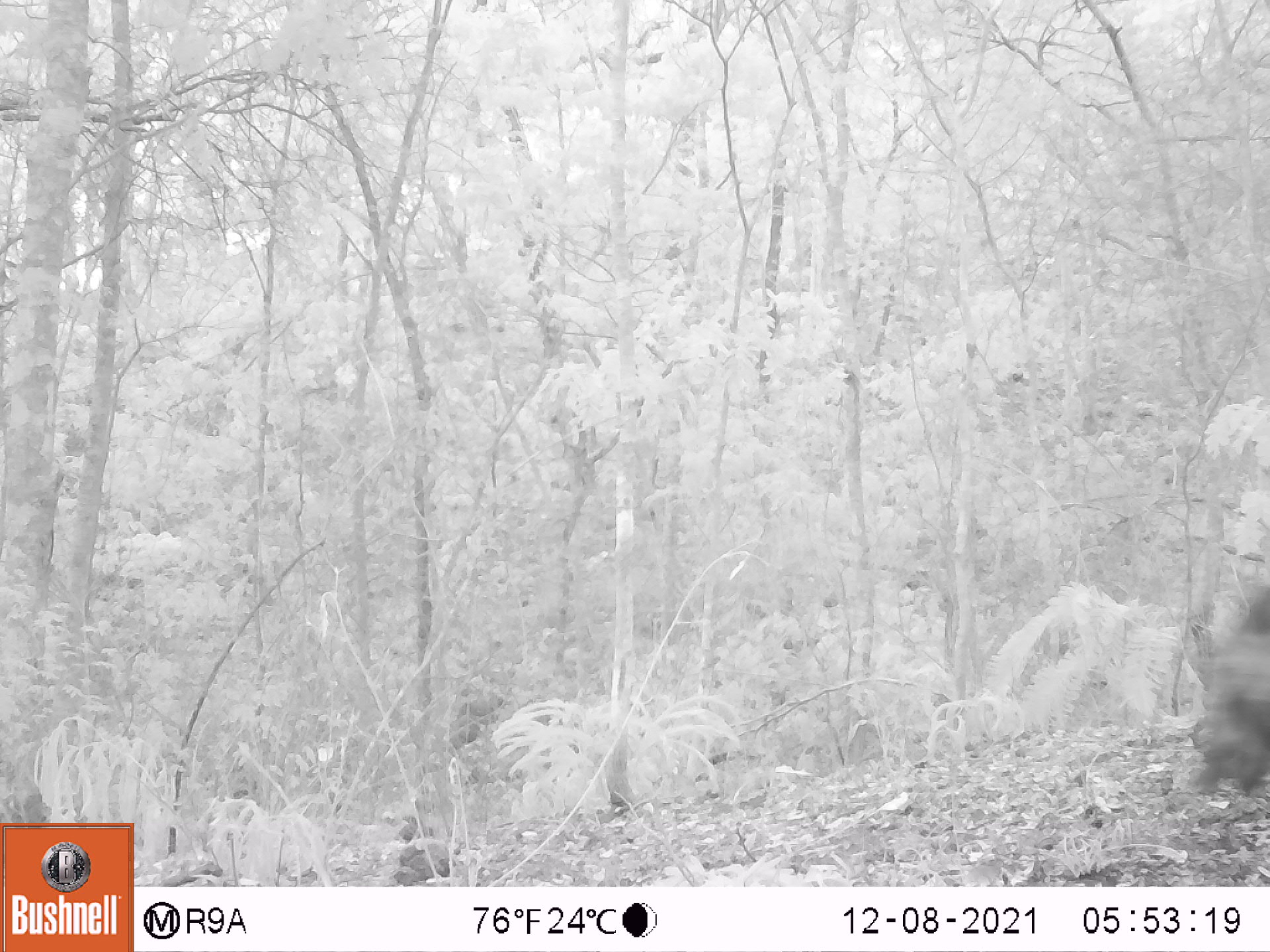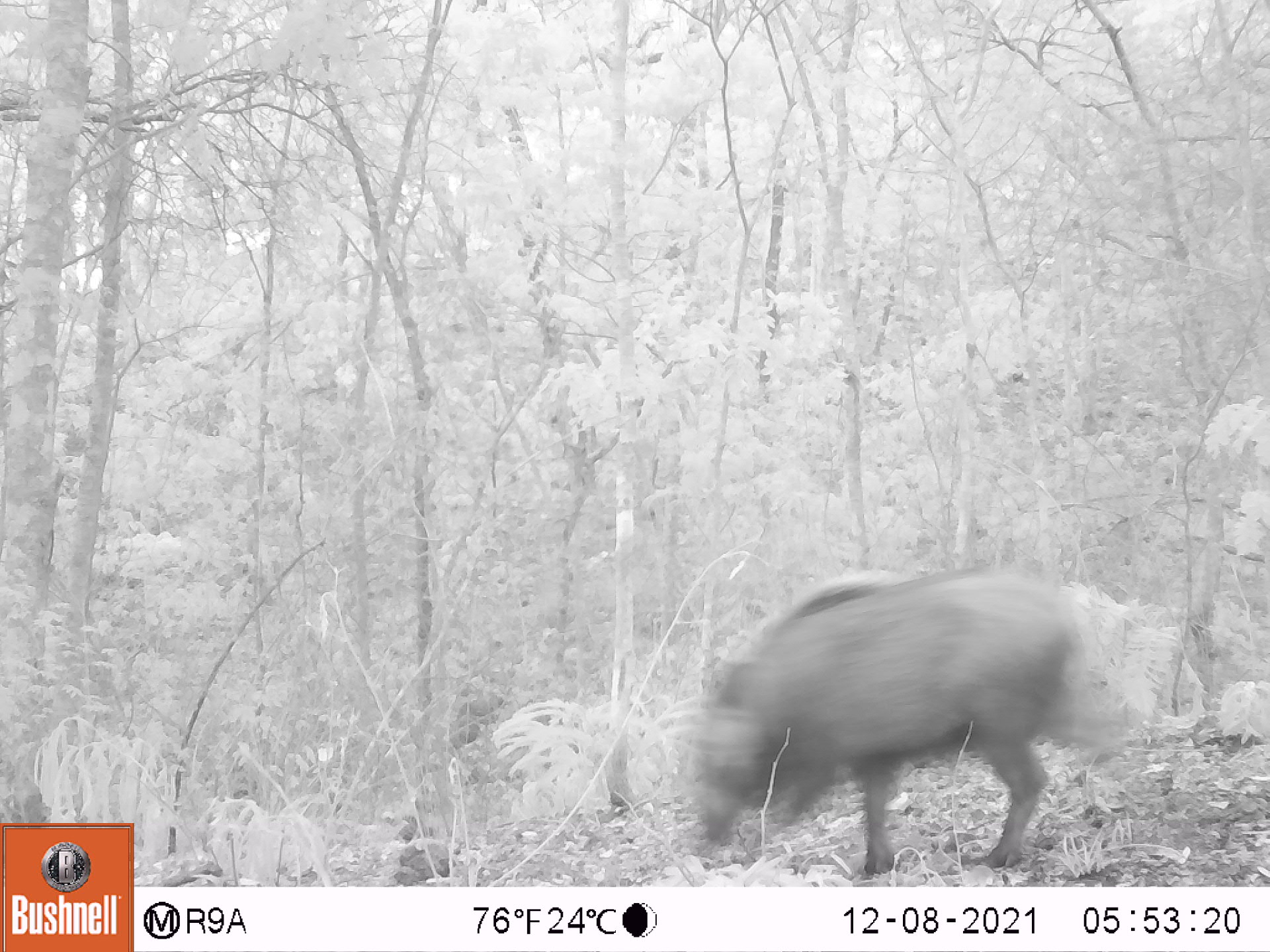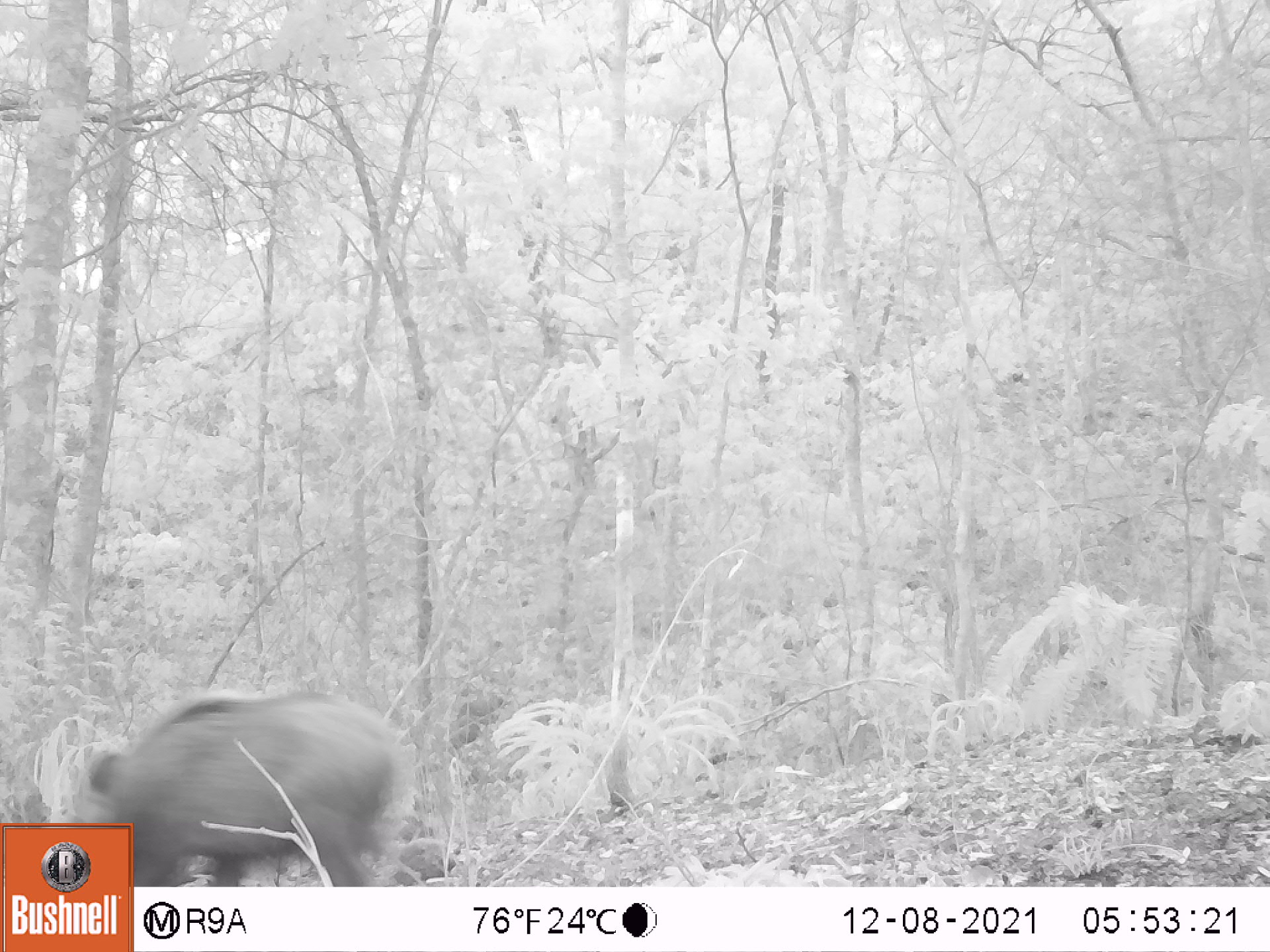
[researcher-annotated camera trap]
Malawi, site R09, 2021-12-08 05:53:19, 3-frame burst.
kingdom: Animalia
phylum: Chordata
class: Mammalia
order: Artiodactyla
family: Suidae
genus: Potamochoerus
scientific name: Potamochoerus larvatus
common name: bushpig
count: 1